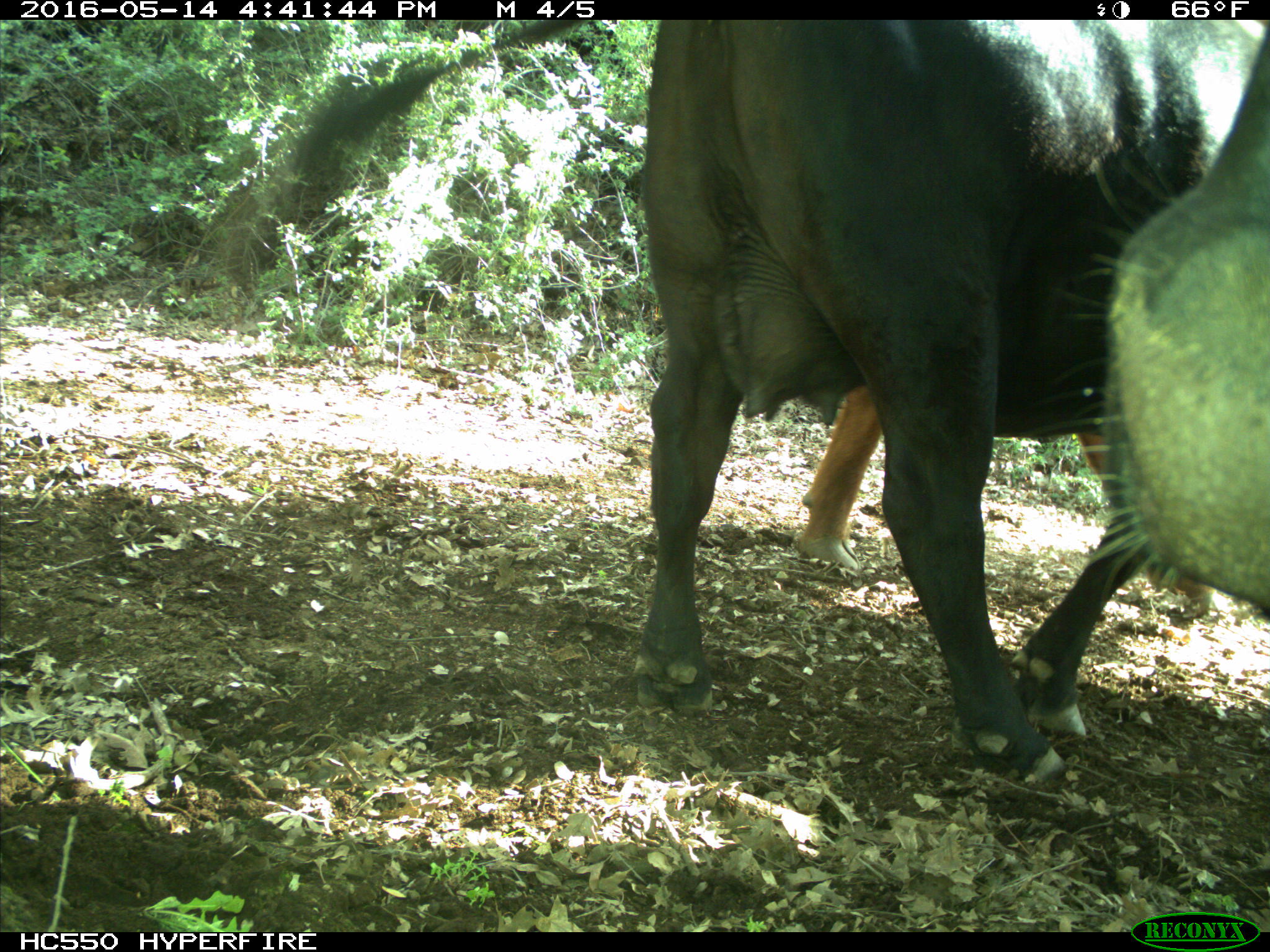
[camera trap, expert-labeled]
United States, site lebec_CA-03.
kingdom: Animalia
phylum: Chordata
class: Mammalia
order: Artiodactyla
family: Bovidae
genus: Bos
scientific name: Bos taurus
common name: domestic cow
Bos taurus (domestic cow).